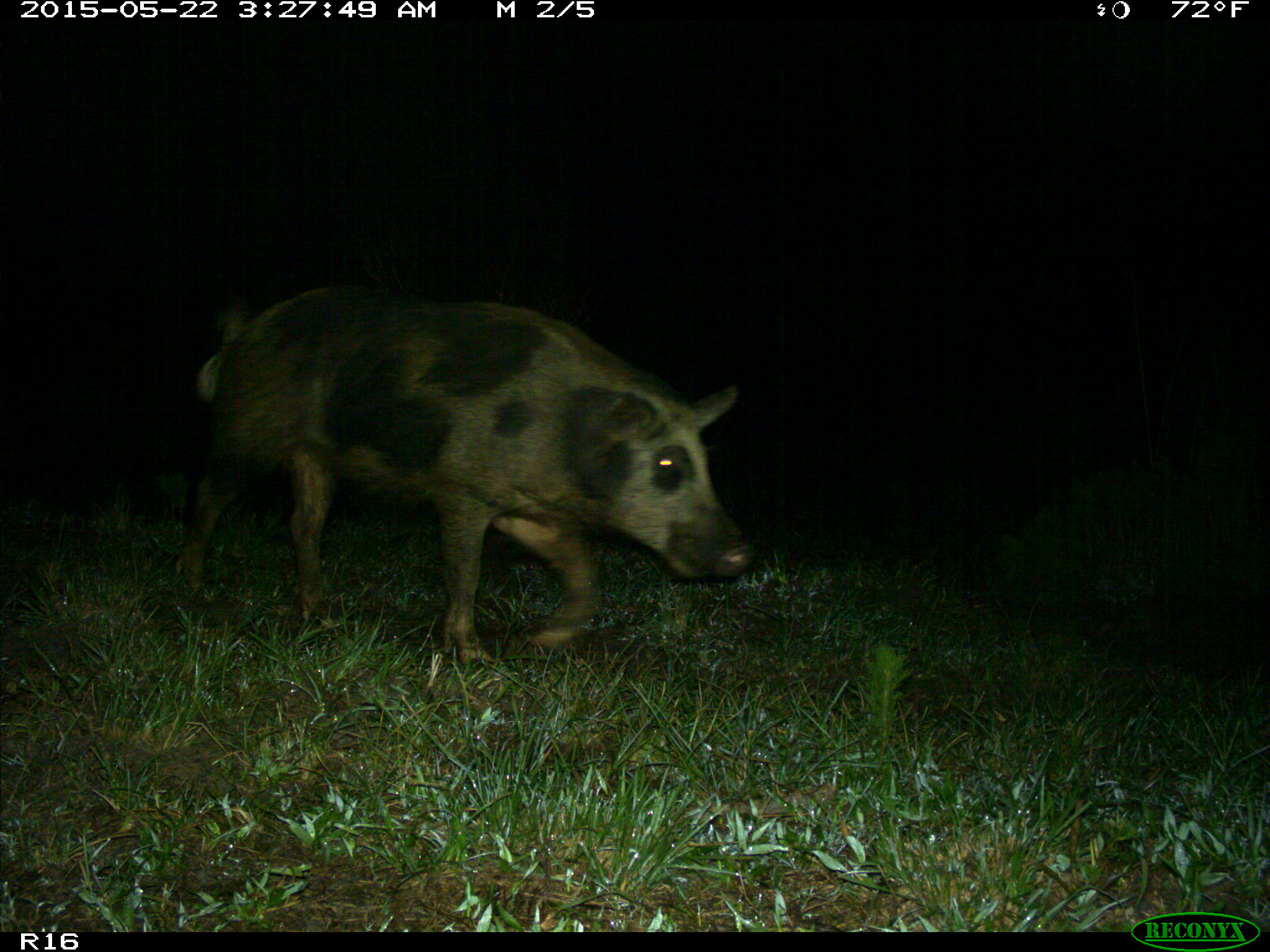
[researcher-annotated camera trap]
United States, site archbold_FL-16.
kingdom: Animalia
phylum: Chordata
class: Mammalia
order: Artiodactyla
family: Suidae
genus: Sus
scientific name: Sus scrofa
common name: wild boar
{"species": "Sus scrofa (wild boar)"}